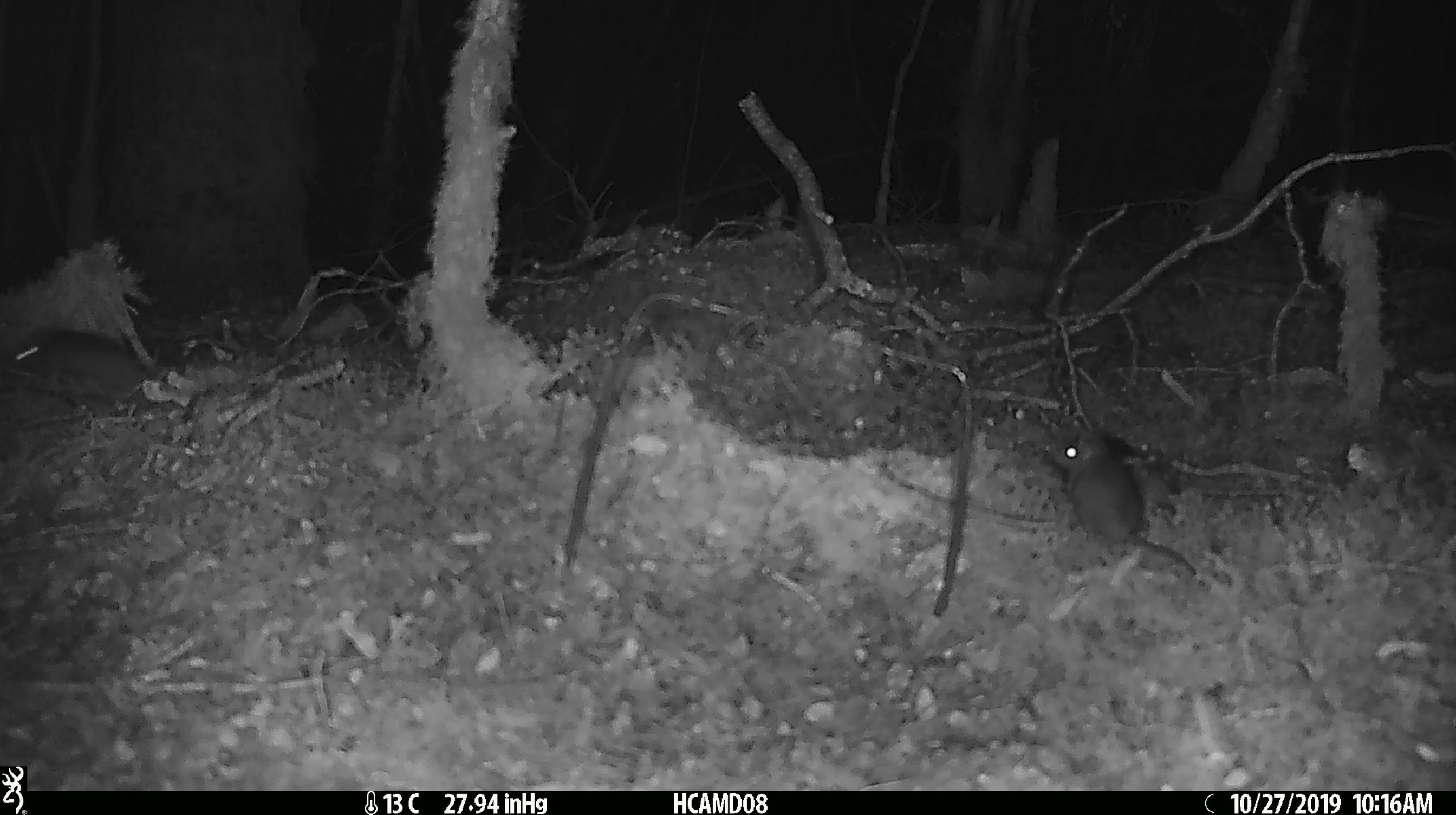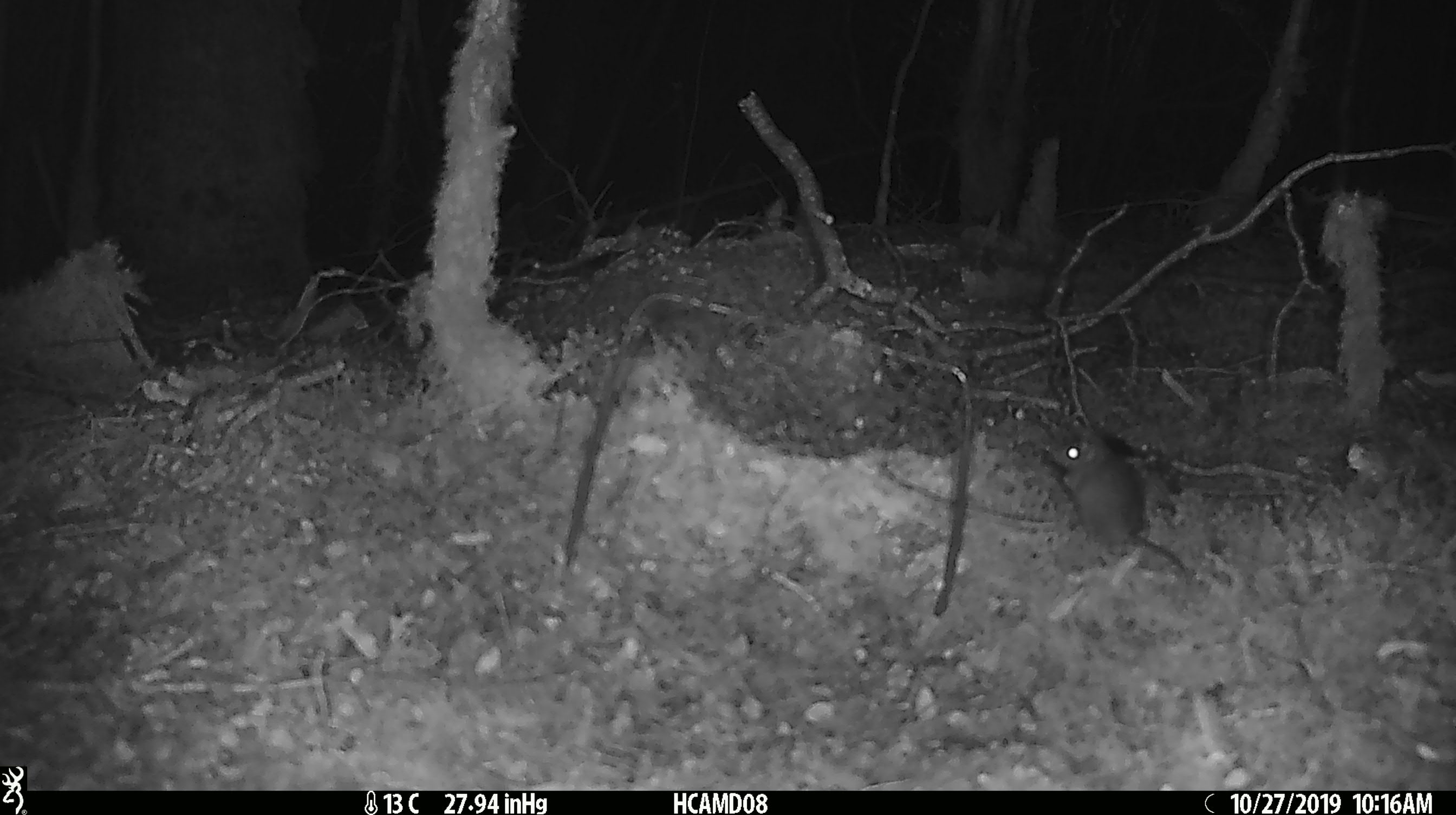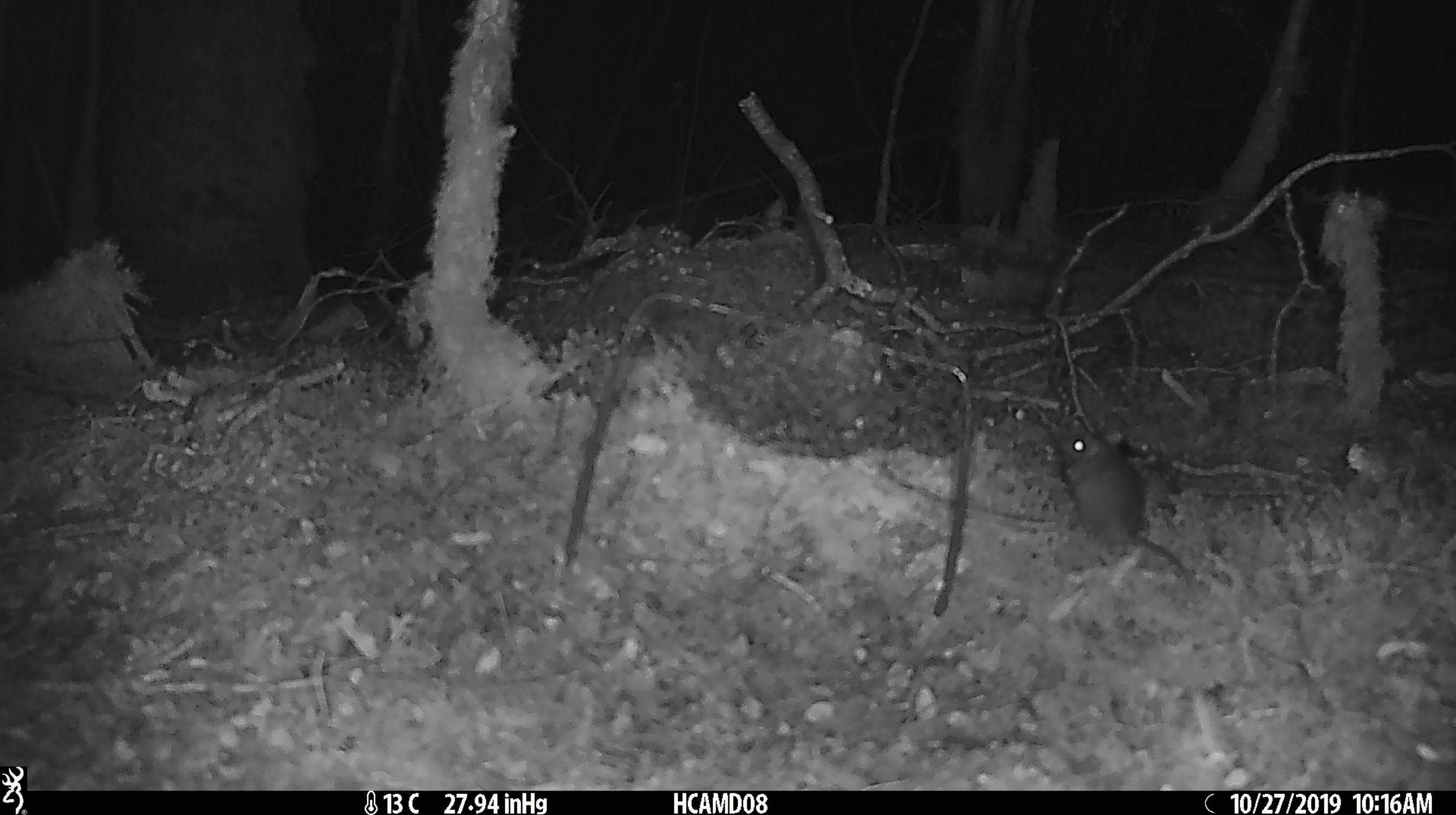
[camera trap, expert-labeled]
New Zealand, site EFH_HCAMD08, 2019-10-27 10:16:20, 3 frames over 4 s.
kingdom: Animalia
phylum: Chordata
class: Mammalia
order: Rodentia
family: Muridae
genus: Mus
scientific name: Mus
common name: mouse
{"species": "mouse (Mus)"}